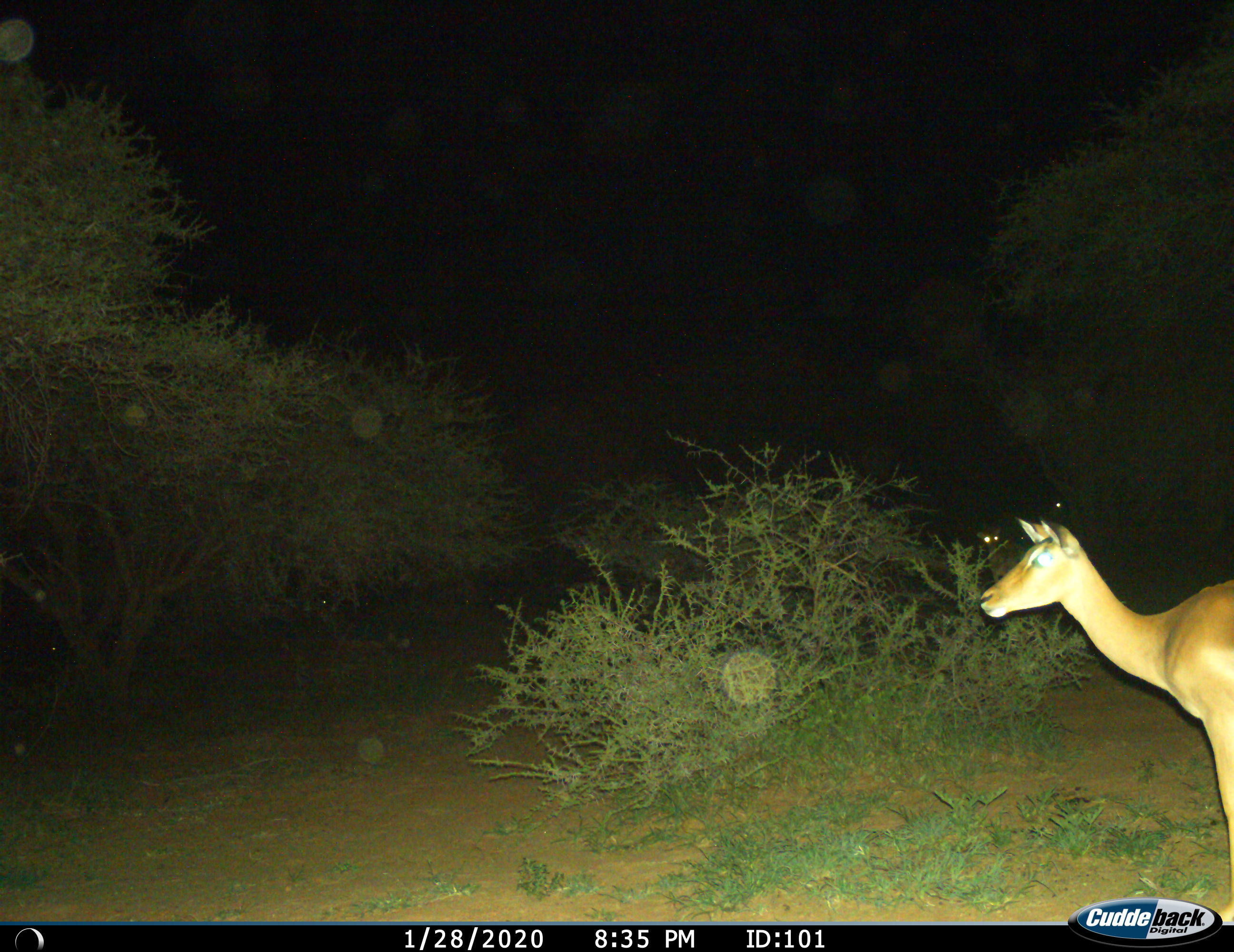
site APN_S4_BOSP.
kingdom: Animalia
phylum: Chordata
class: Mammalia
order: Artiodactyla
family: Bovidae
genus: Aepyceros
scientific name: Aepyceros melampus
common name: impala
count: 3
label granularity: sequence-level